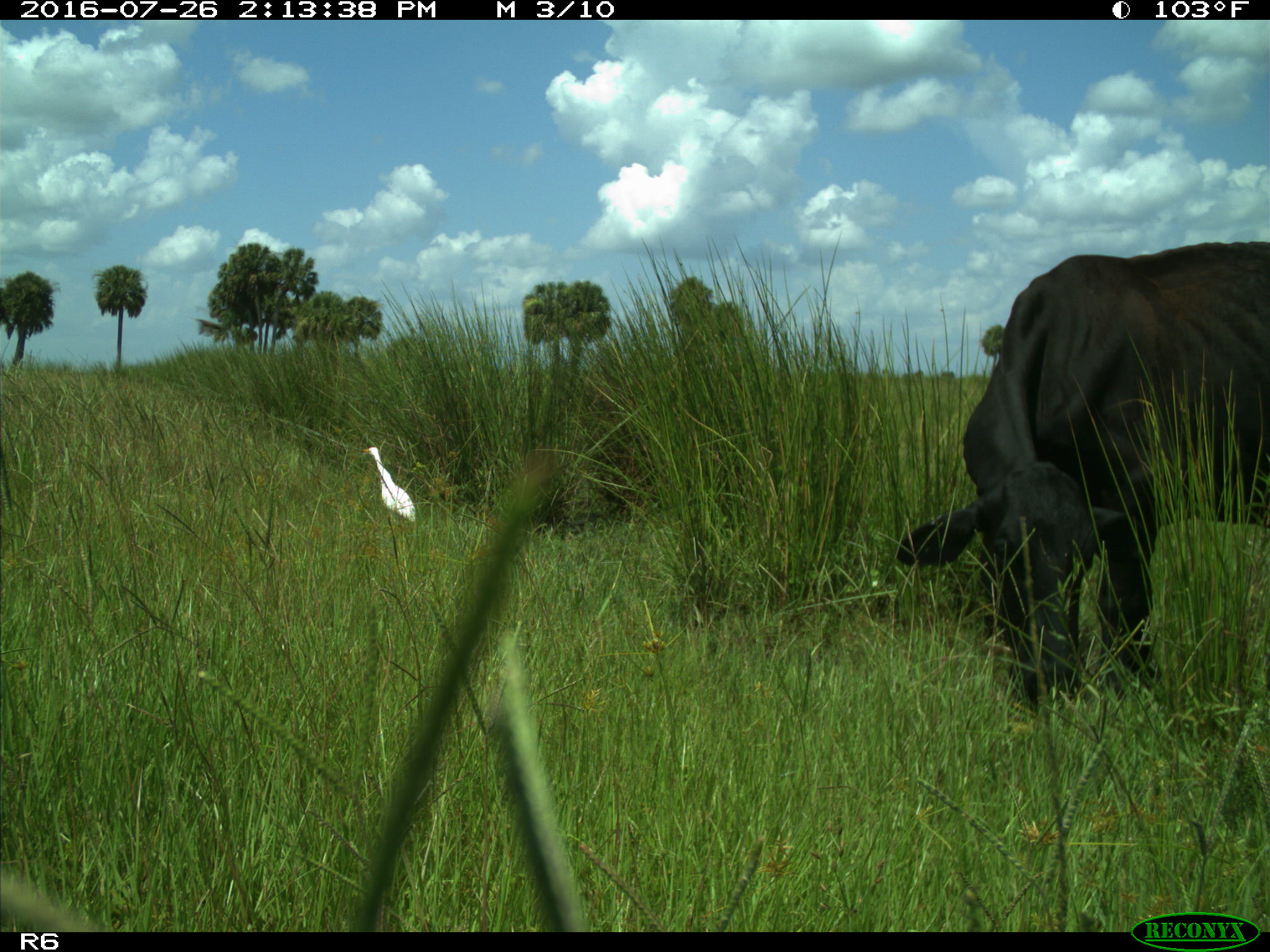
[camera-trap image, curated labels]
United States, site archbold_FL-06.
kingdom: Animalia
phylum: Chordata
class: Mammalia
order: Artiodactyla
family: Bovidae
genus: Bos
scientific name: Bos taurus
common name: domestic cow